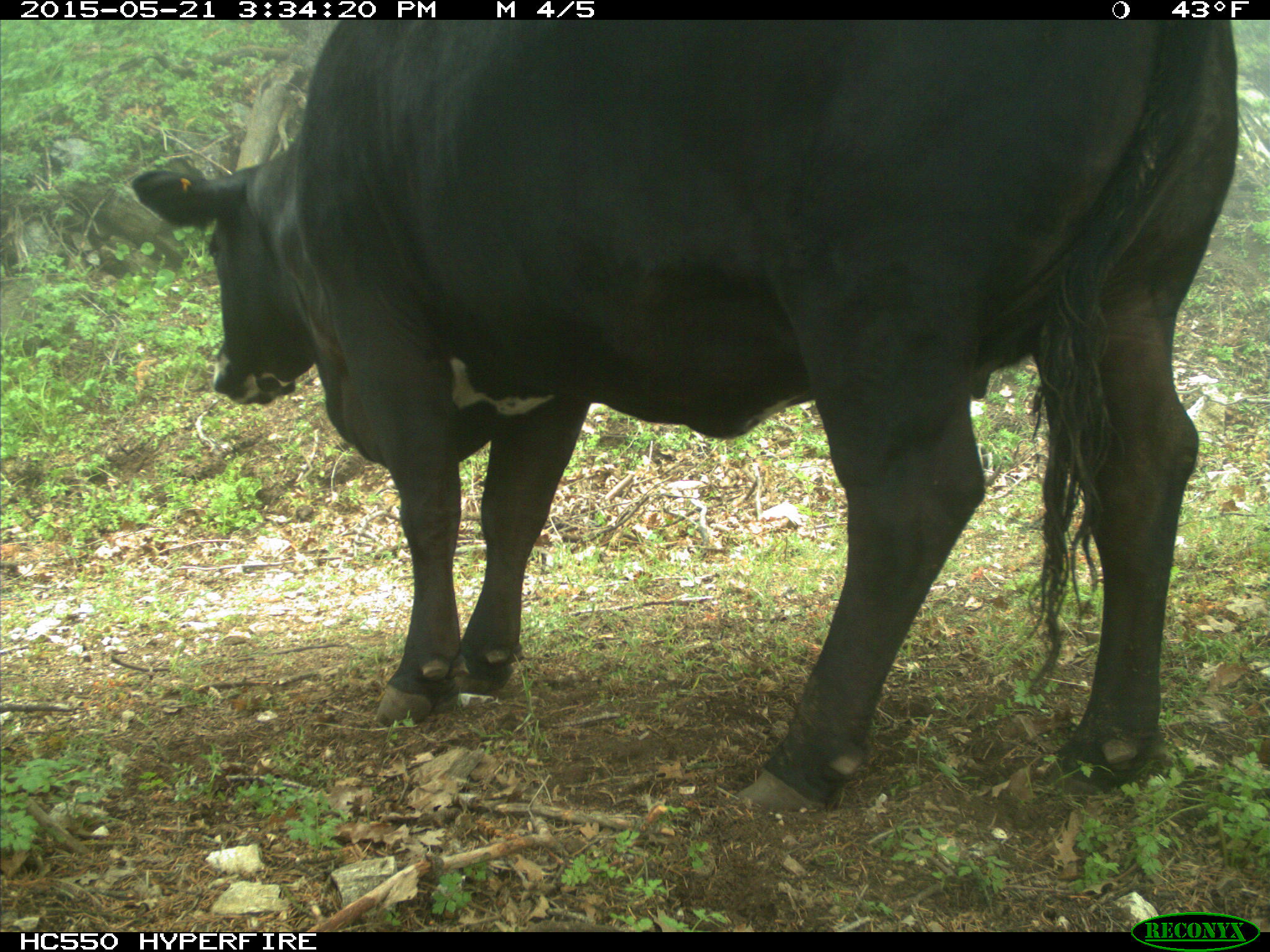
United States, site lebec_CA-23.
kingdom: Animalia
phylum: Chordata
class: Mammalia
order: Artiodactyla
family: Bovidae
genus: Bos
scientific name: Bos taurus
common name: domestic cow